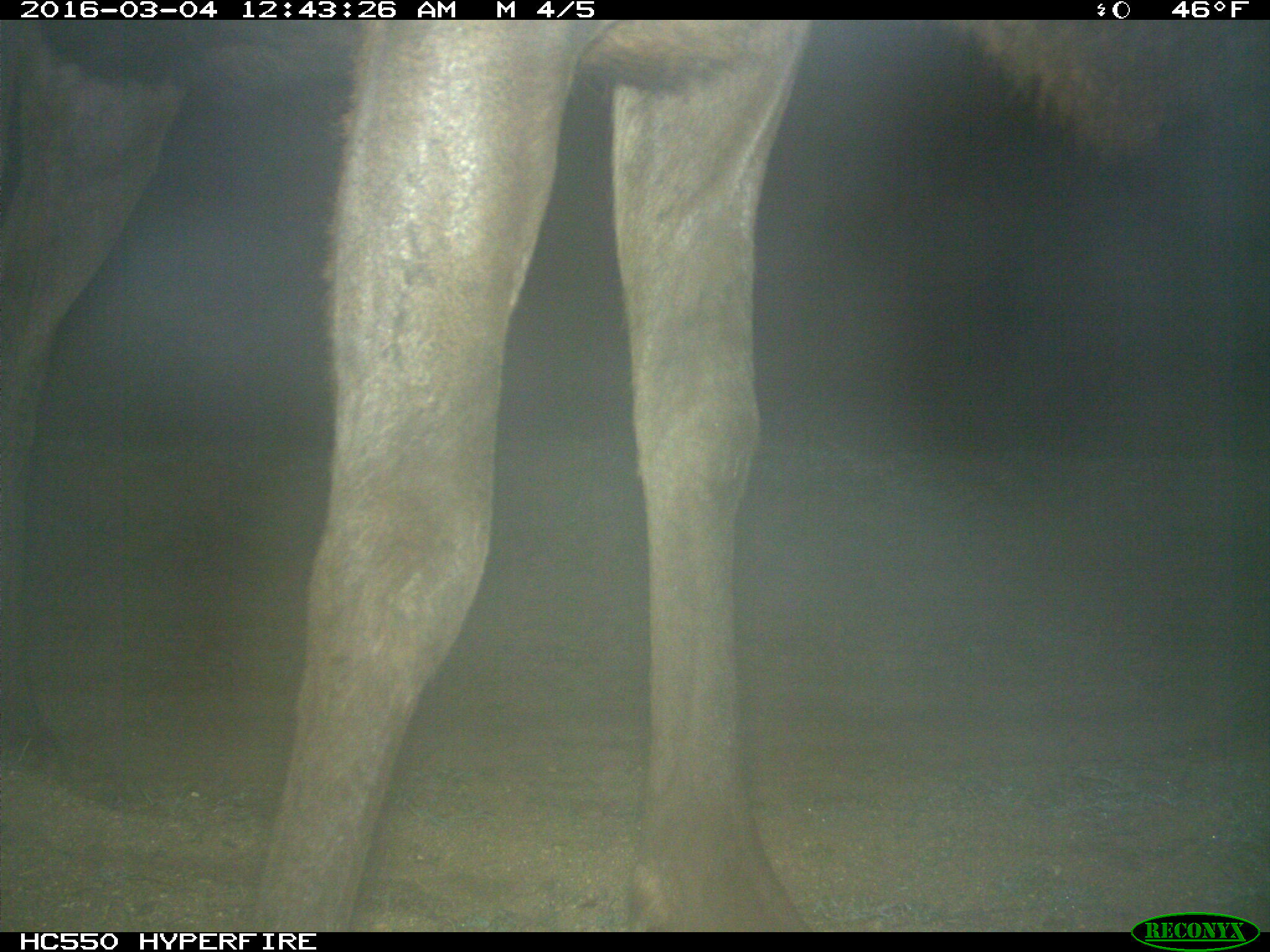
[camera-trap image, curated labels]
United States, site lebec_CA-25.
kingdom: Animalia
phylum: Chordata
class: Mammalia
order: Artiodactyla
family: Cervidae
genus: Cervus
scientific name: Cervus canadensis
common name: elk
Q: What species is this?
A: Cervus canadensis (elk).